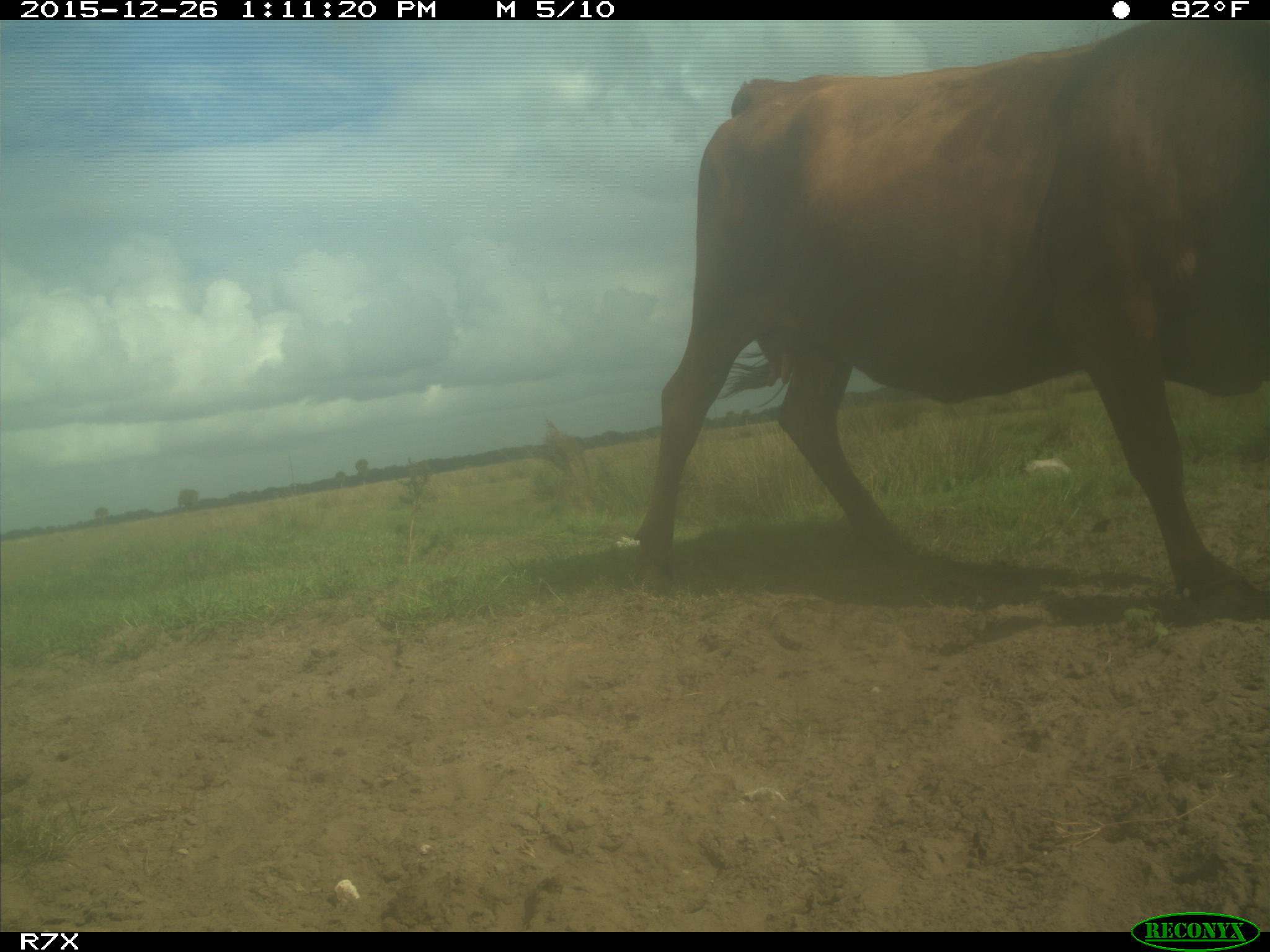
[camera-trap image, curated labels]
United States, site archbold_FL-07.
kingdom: Animalia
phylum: Chordata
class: Mammalia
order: Artiodactyla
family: Bovidae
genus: Bos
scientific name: Bos taurus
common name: domestic cow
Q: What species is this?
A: Bos taurus (domestic cow).